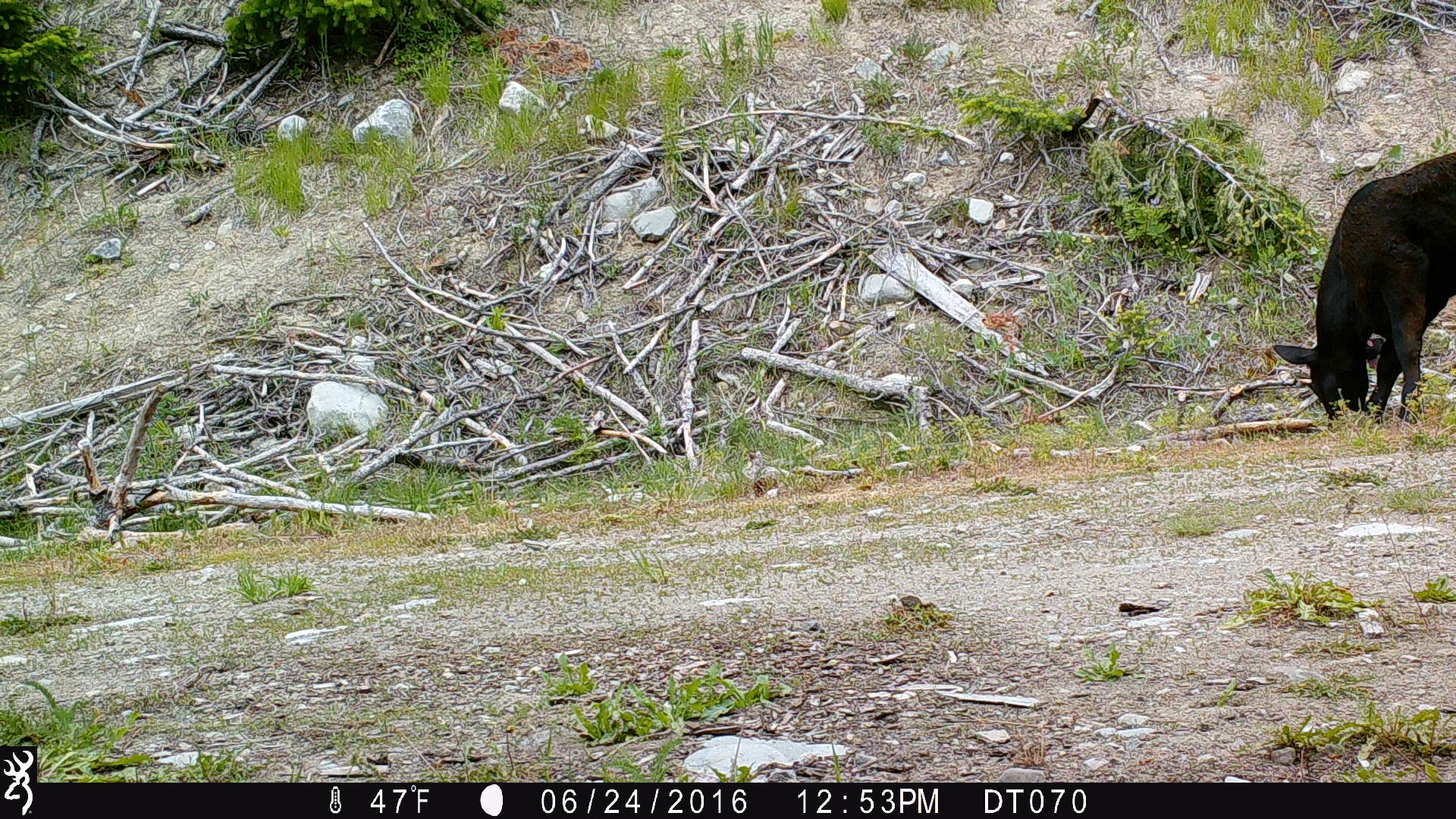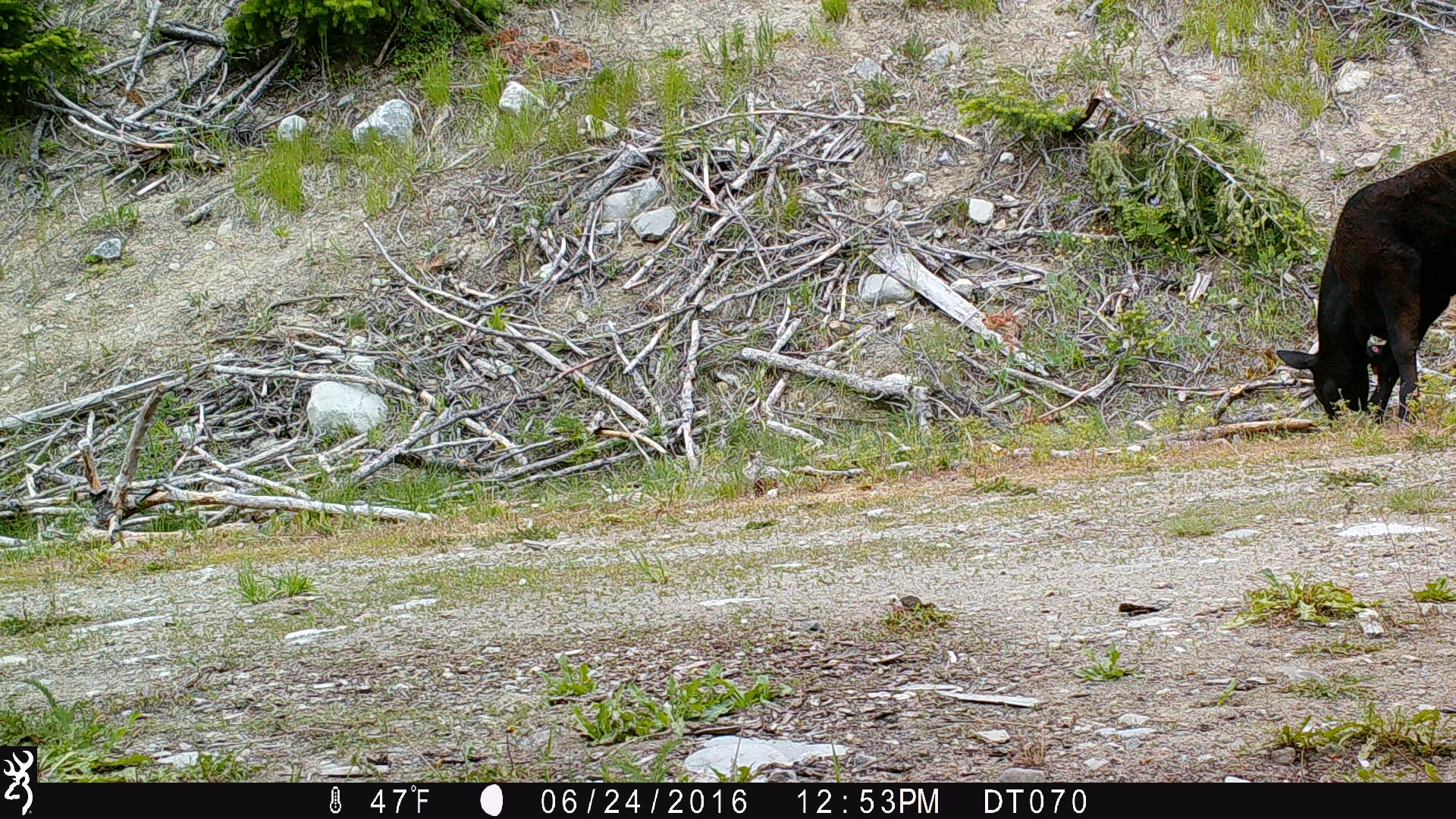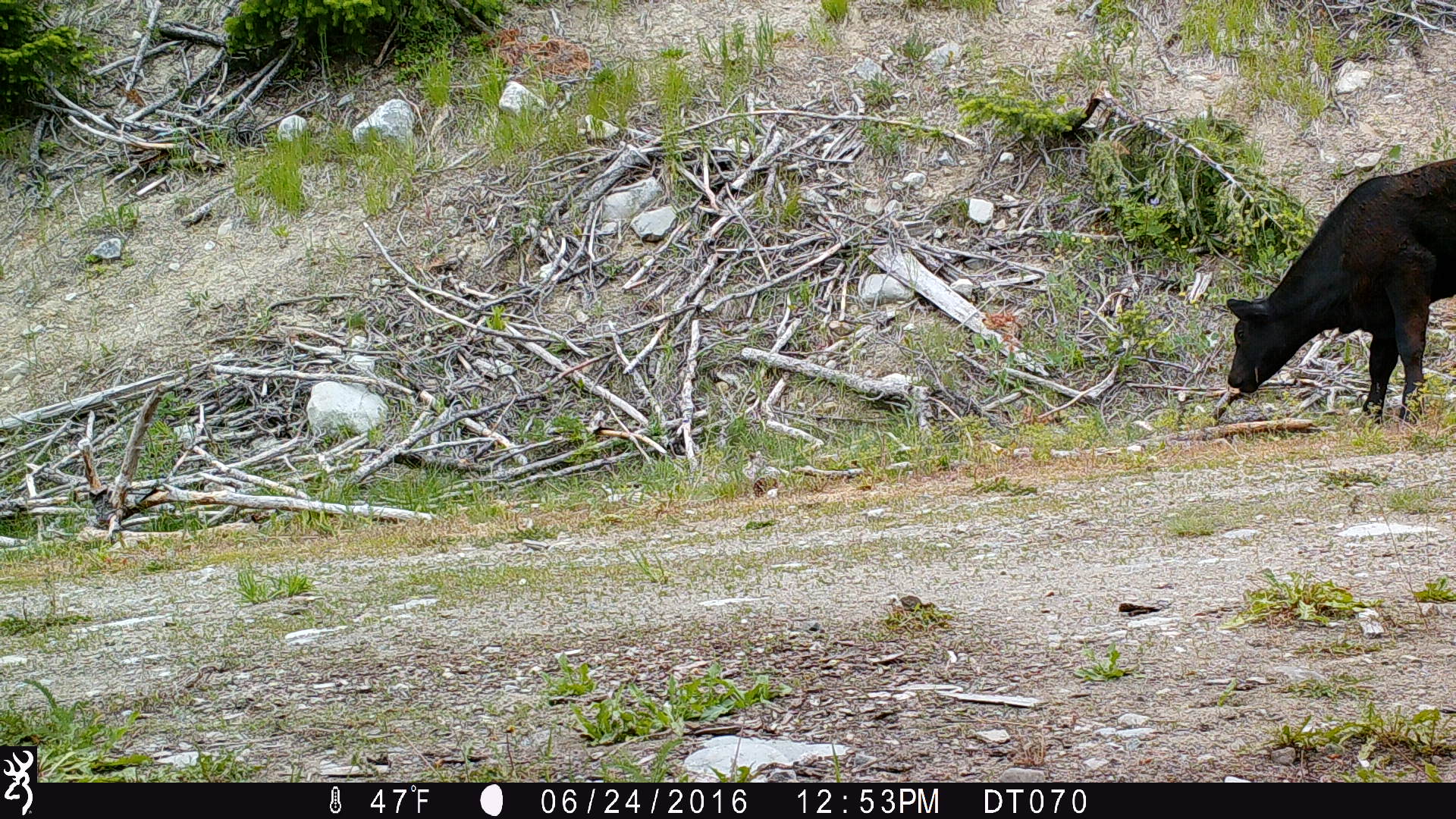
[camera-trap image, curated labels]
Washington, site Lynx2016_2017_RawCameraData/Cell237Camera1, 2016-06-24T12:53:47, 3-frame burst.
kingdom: Animalia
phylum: Chordata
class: Mammalia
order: Artiodactyla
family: Bovidae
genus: Bos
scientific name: Bos taurus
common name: domestic cattle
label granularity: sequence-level